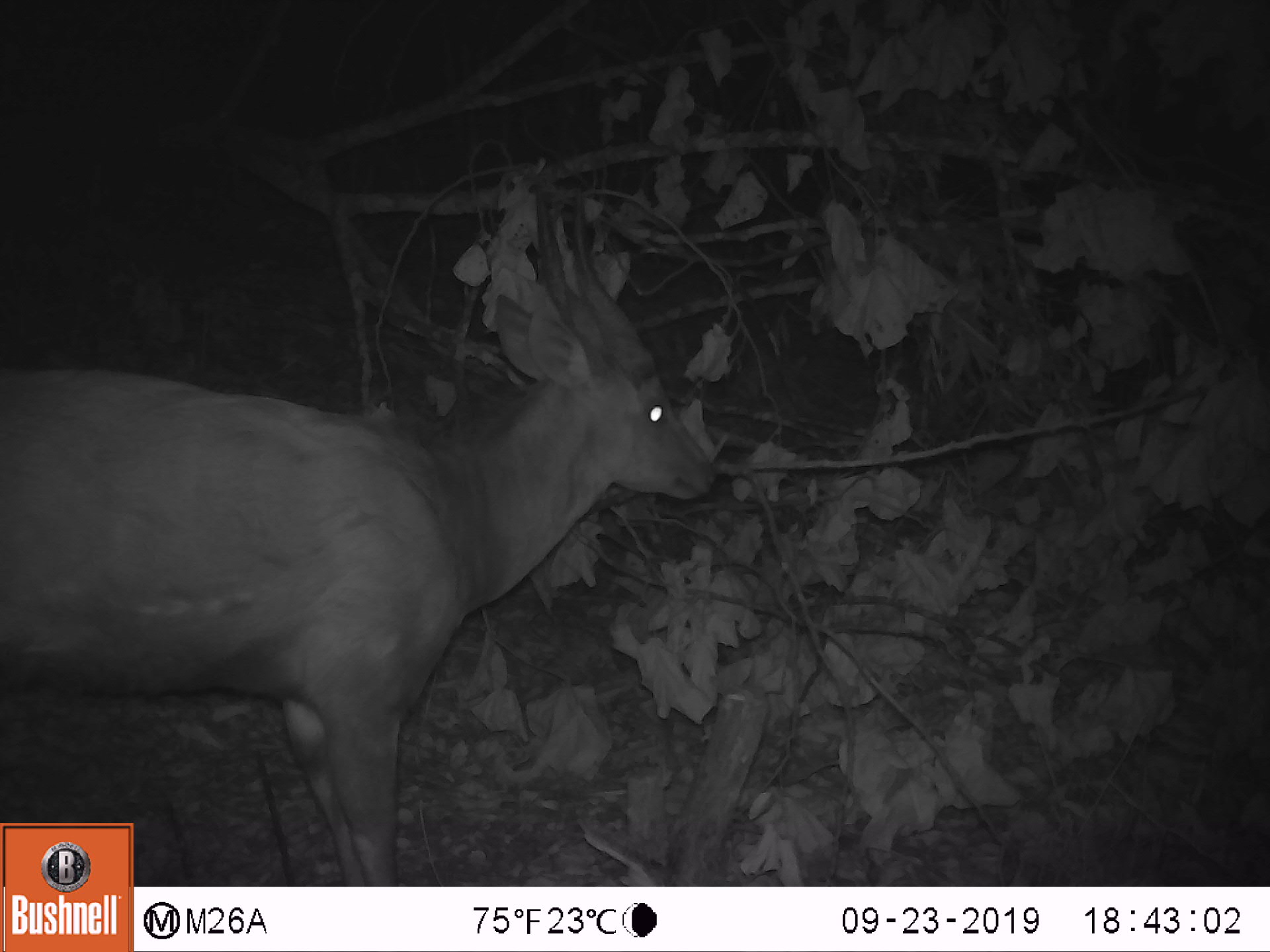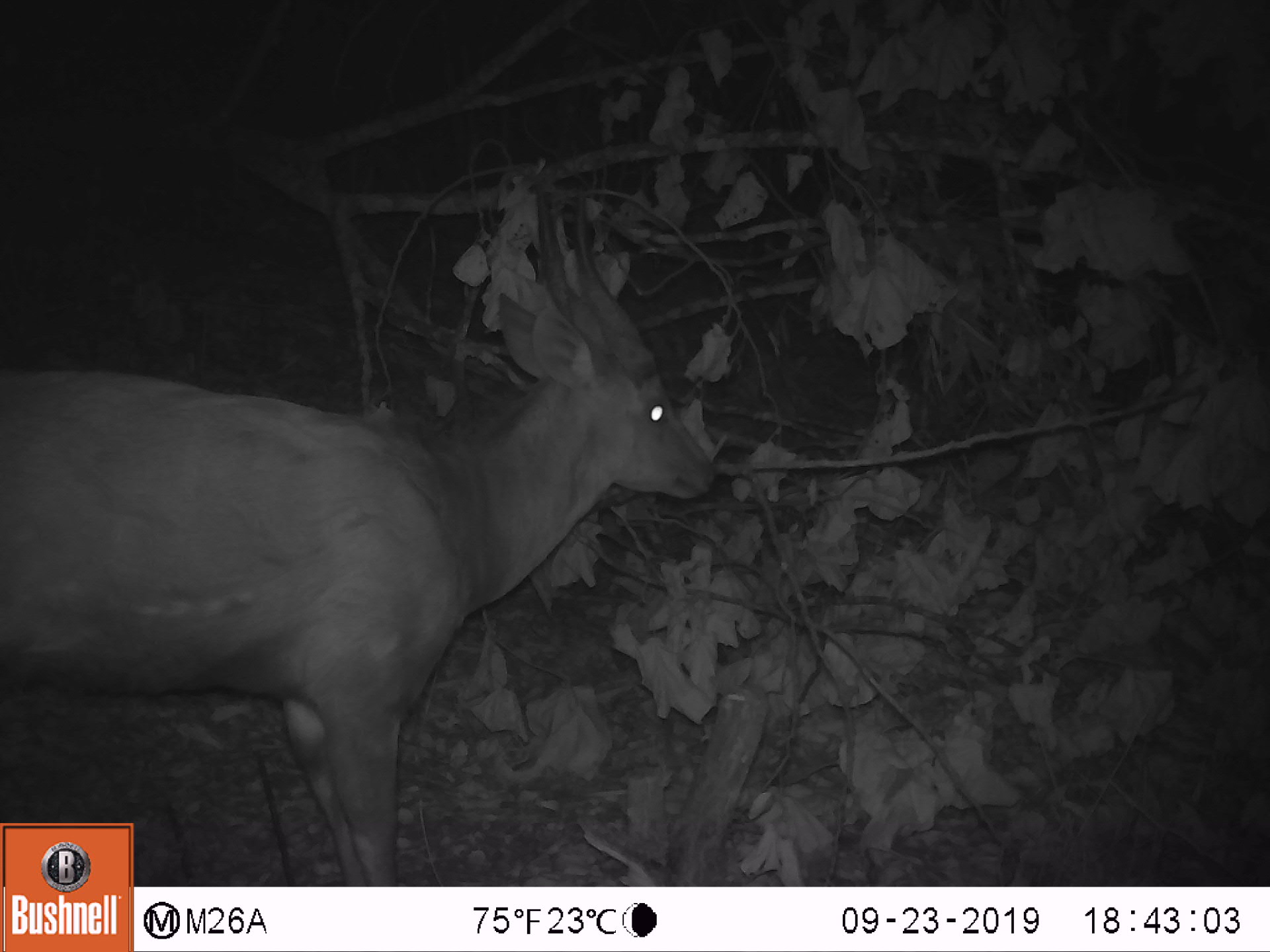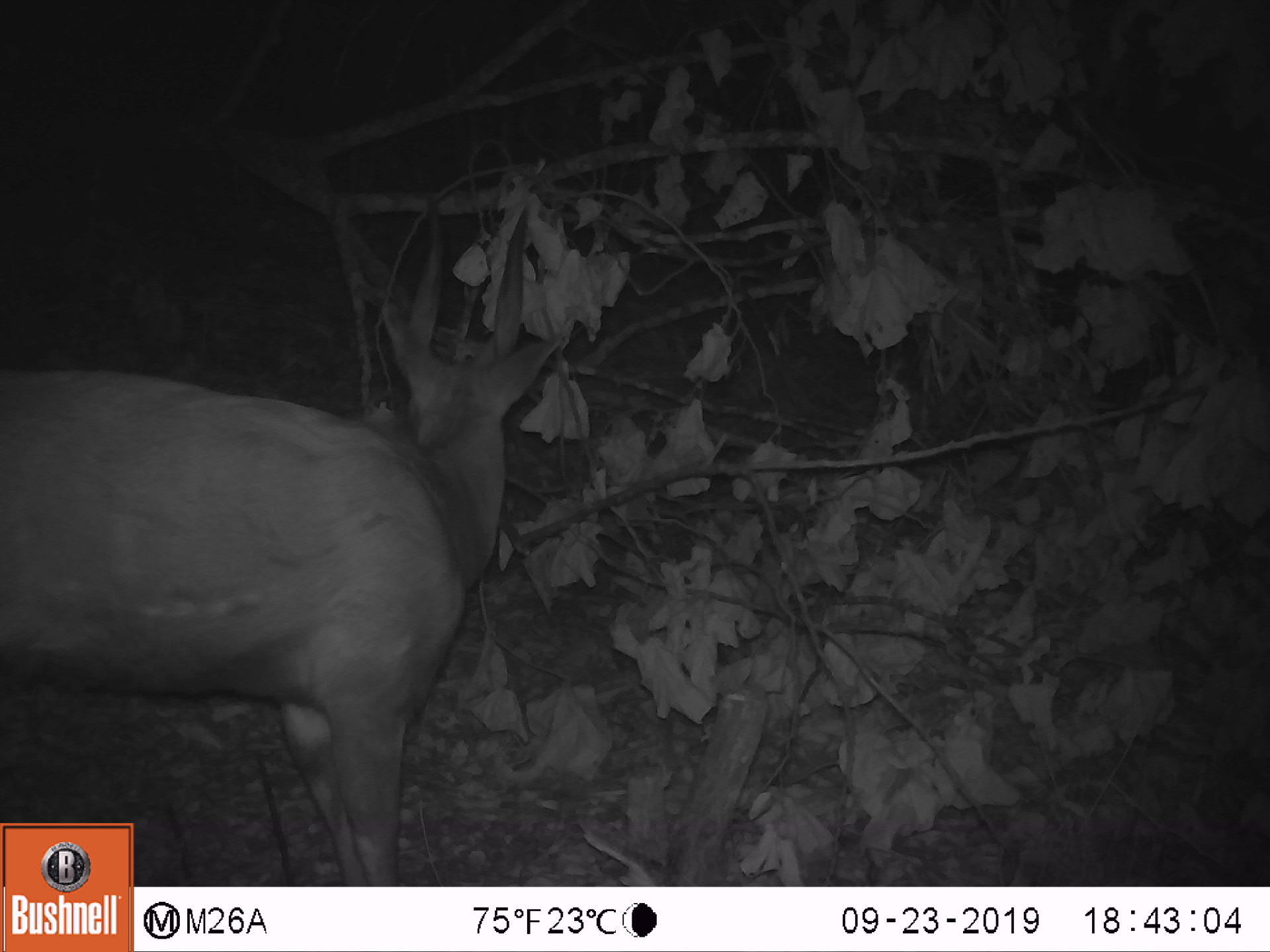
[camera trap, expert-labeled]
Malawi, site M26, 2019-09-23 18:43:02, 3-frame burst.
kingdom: Animalia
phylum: Chordata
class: Mammalia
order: Artiodactyla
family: Bovidae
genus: Tragelaphus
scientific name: Tragelaphus sylvaticus sylvaticus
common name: cape bushbuck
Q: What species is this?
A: Cape bushbuck (Tragelaphus sylvaticus sylvaticus).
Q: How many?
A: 1.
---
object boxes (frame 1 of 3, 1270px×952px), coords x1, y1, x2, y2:
cape bushbuck: 136, 170, 719, 885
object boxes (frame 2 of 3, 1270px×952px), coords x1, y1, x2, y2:
cape bushbuck: 135, 179, 719, 883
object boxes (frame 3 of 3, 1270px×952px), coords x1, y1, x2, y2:
cape bushbuck: 136, 190, 565, 883